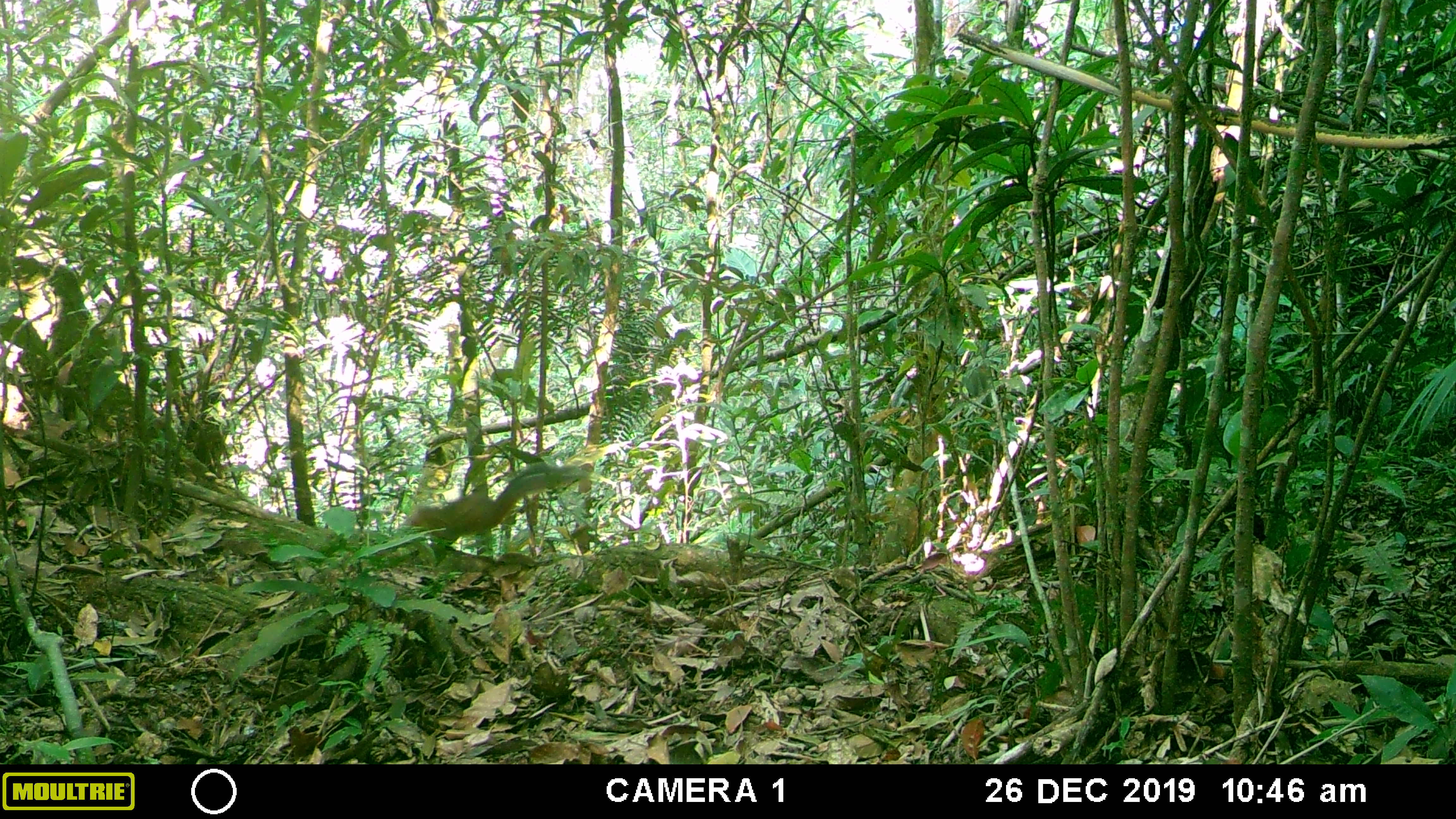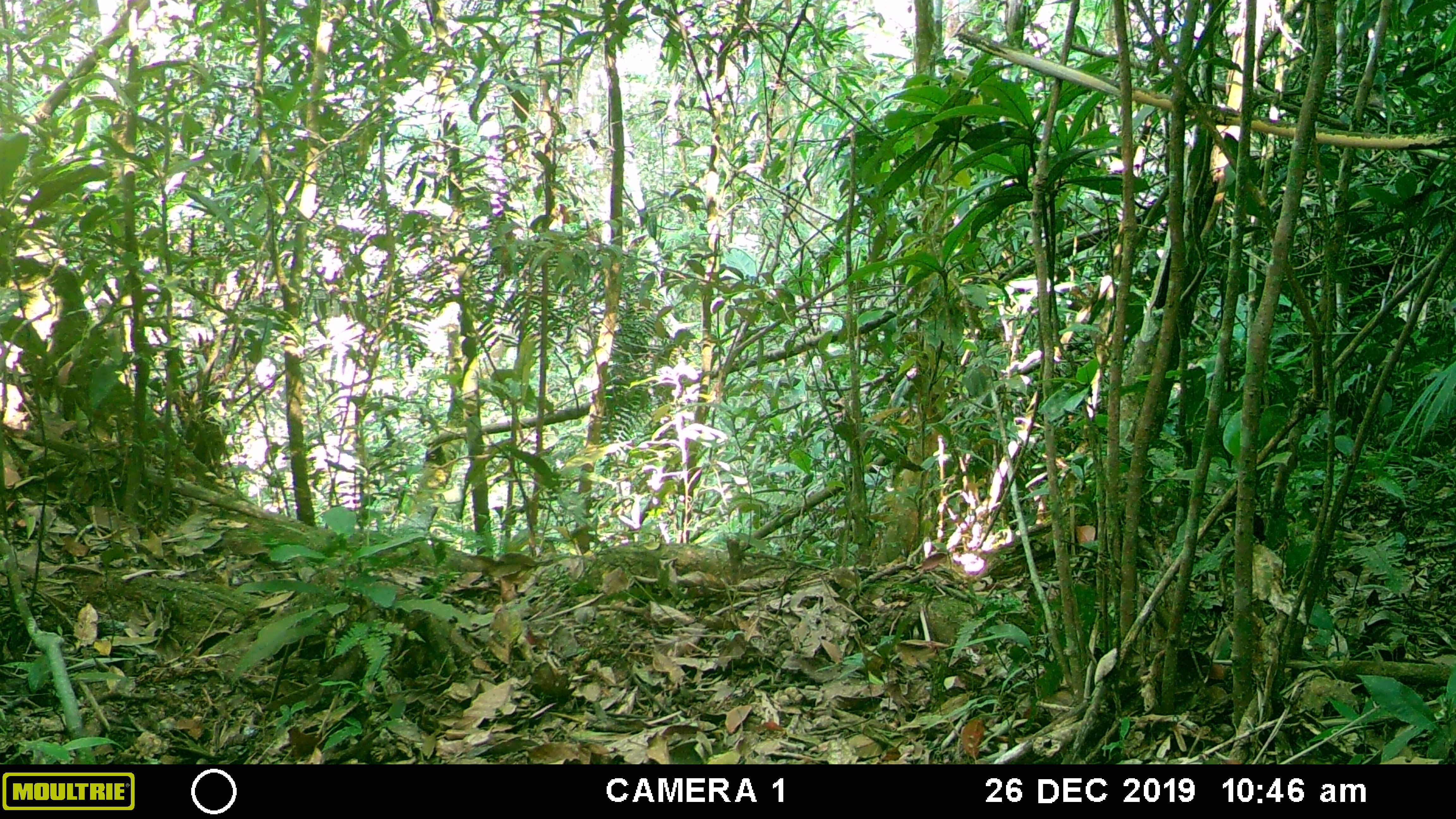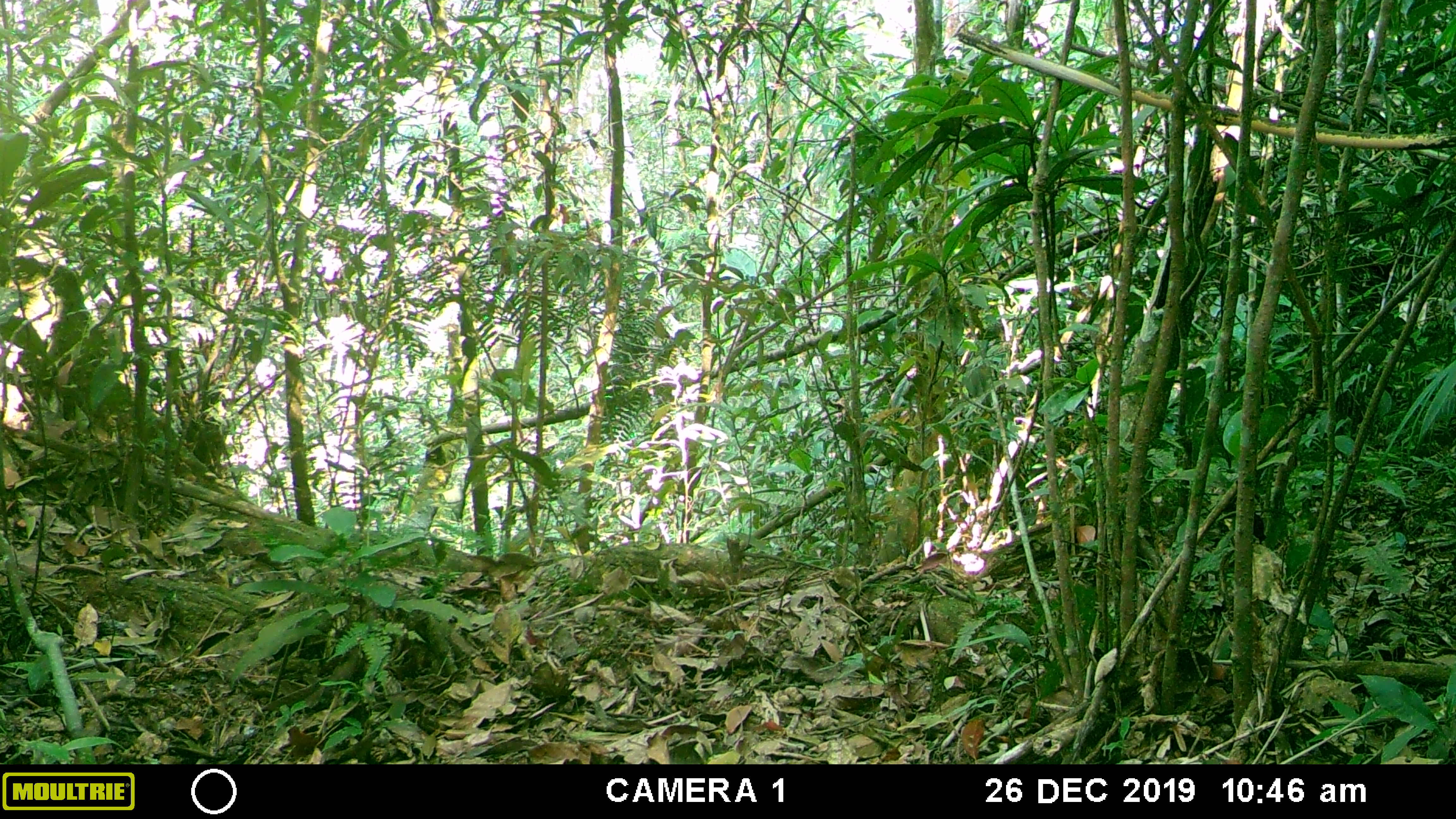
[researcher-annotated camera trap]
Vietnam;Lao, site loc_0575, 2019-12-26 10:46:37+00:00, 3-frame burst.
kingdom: Animalia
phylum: Chordata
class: Mammalia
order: Rodentia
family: Sciuridae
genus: Dremomys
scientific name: Dremomys rufigenis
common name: red-cheeked squirrel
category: red cheeked squirrel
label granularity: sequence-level